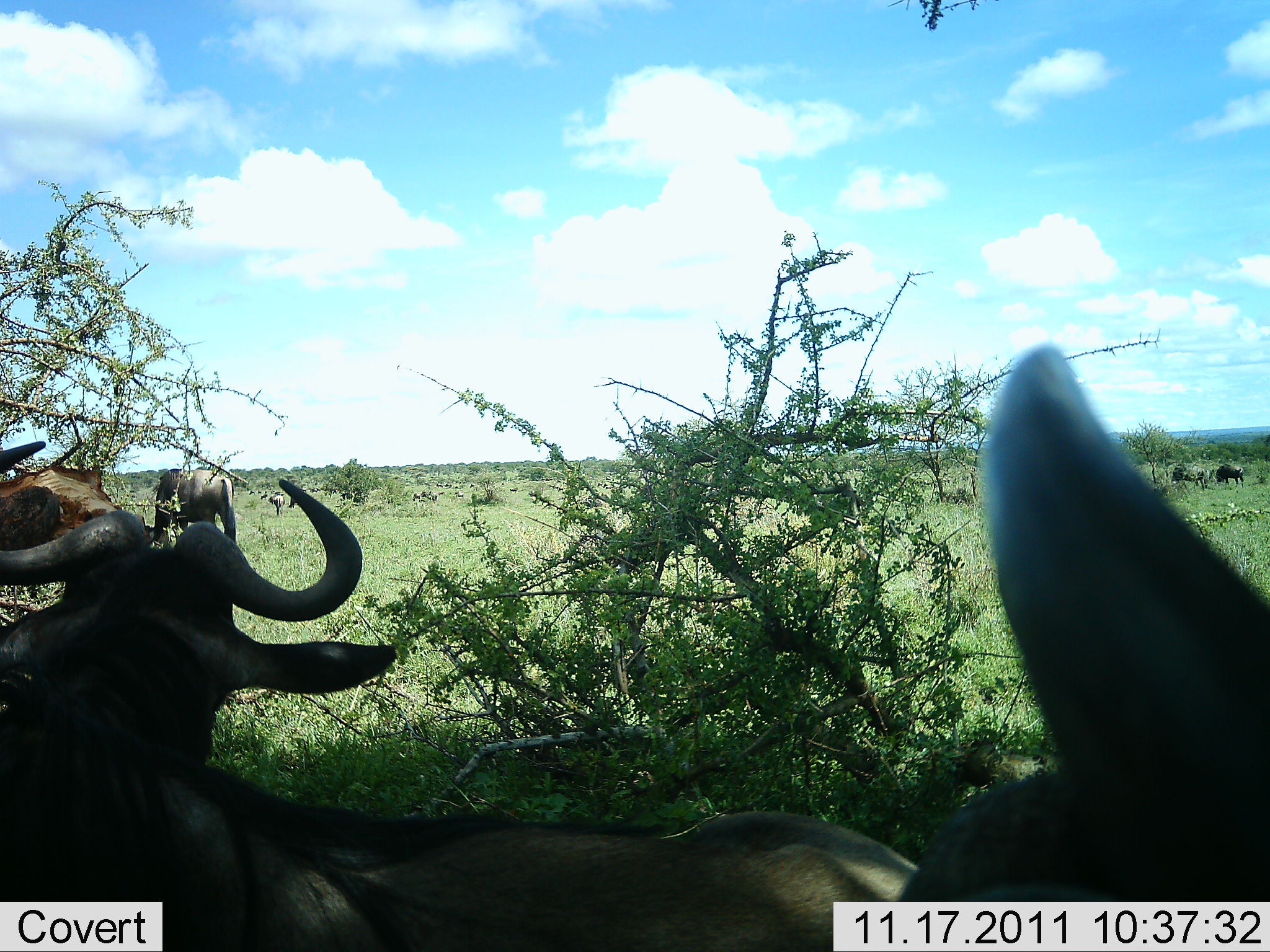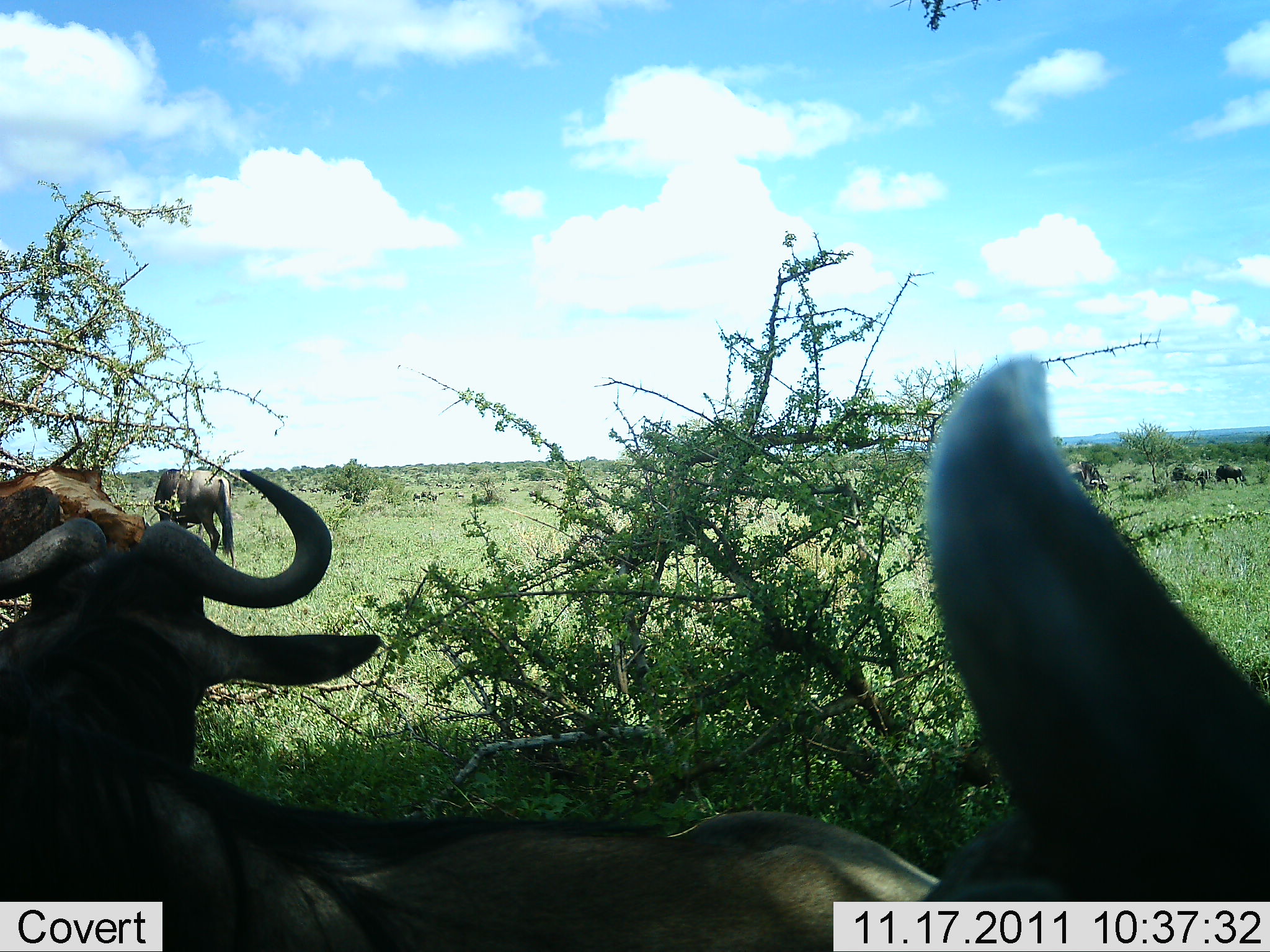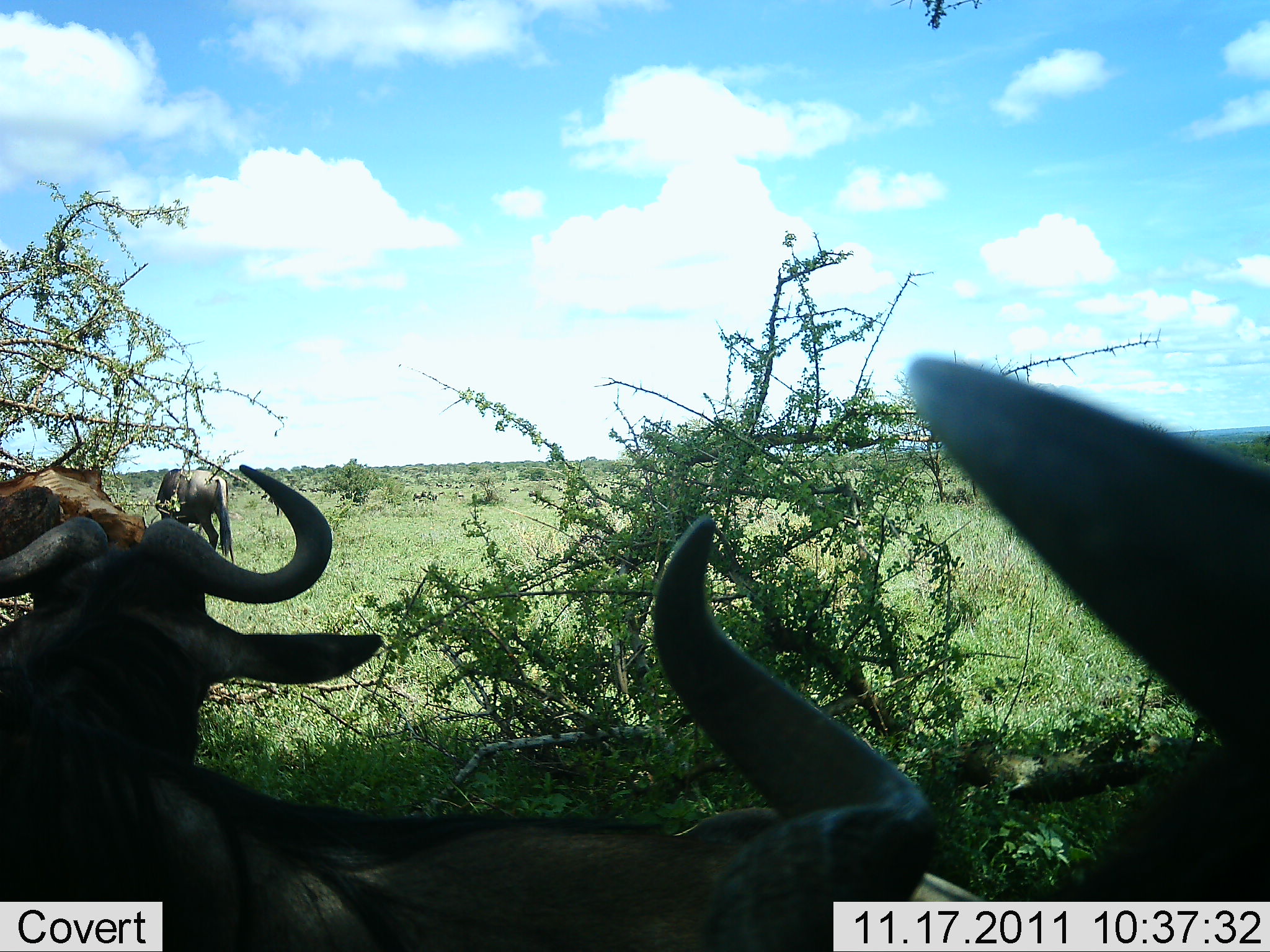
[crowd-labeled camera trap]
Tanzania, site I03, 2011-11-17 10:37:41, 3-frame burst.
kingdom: Animalia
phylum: Chordata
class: Mammalia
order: Artiodactyla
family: Bovidae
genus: Connochaetes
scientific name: Connochaetes taurinus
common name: blue wildebeest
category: wildebeest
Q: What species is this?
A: Wildebeest (blue wildebeest) (Connochaetes taurinus).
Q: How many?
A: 4.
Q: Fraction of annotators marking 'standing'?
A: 82%.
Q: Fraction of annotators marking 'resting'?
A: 64%.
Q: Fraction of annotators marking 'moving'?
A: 9%.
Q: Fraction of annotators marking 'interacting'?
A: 0%.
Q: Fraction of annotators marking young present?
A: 0%.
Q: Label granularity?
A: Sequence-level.